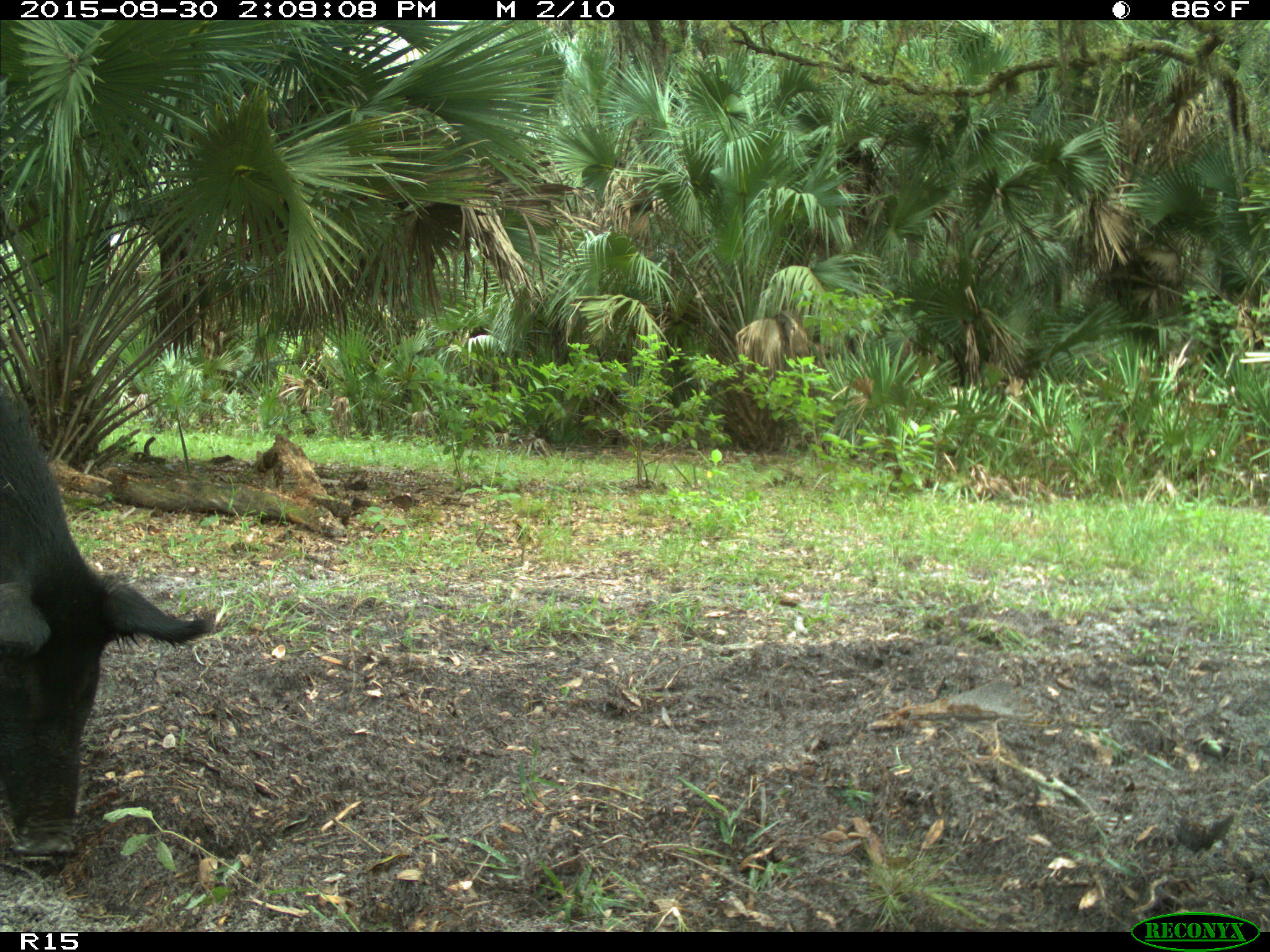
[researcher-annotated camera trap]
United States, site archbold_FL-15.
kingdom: Animalia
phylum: Chordata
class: Mammalia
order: Artiodactyla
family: Suidae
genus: Sus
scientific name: Sus scrofa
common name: wild boar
Sus scrofa (wild boar).